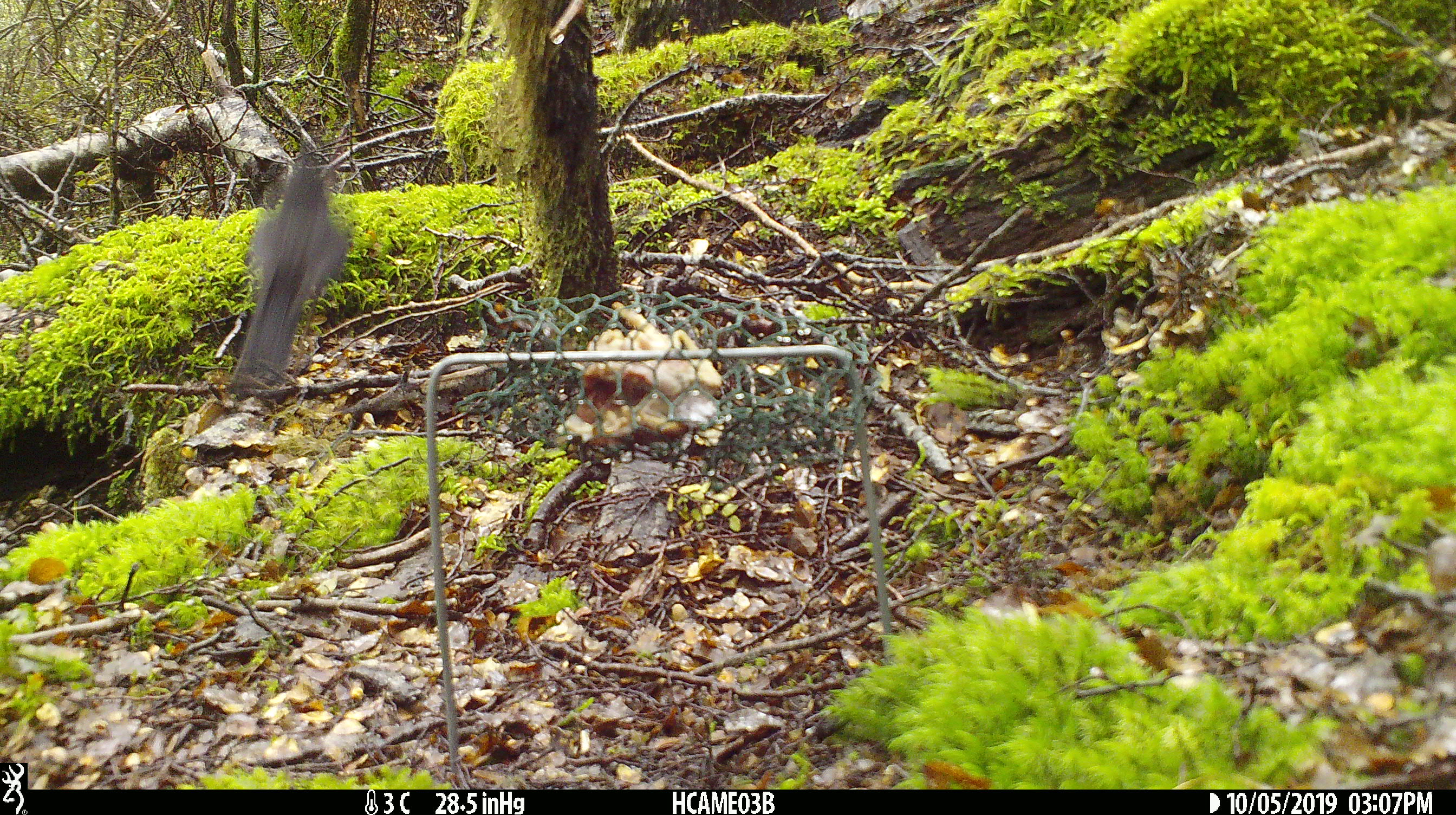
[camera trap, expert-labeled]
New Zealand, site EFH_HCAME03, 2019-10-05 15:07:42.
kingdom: Animalia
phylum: Chordata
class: Aves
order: Passeriformes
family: Turdidae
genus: Turdus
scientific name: Turdus merula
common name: eurasian blackbird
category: blackbird